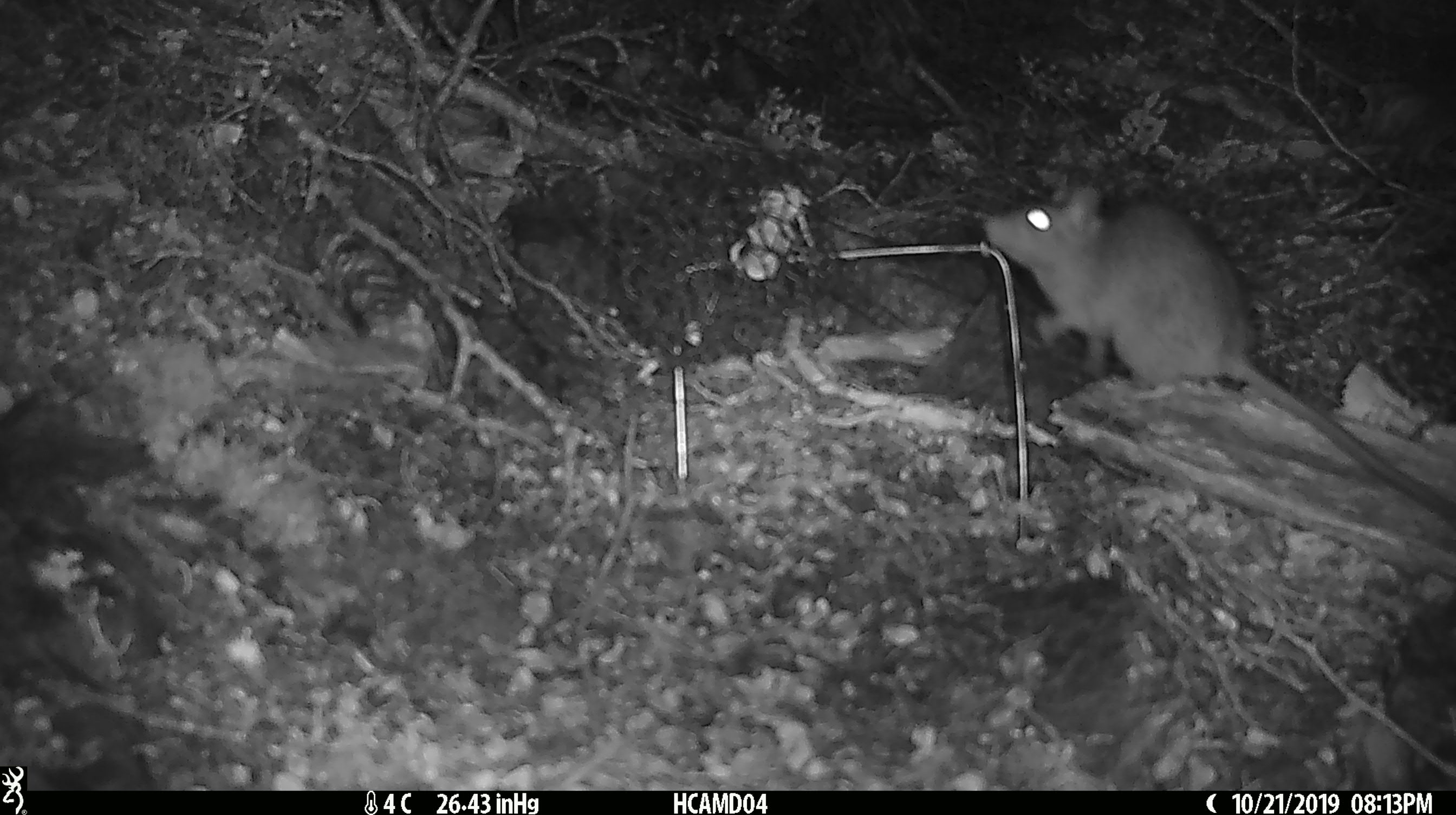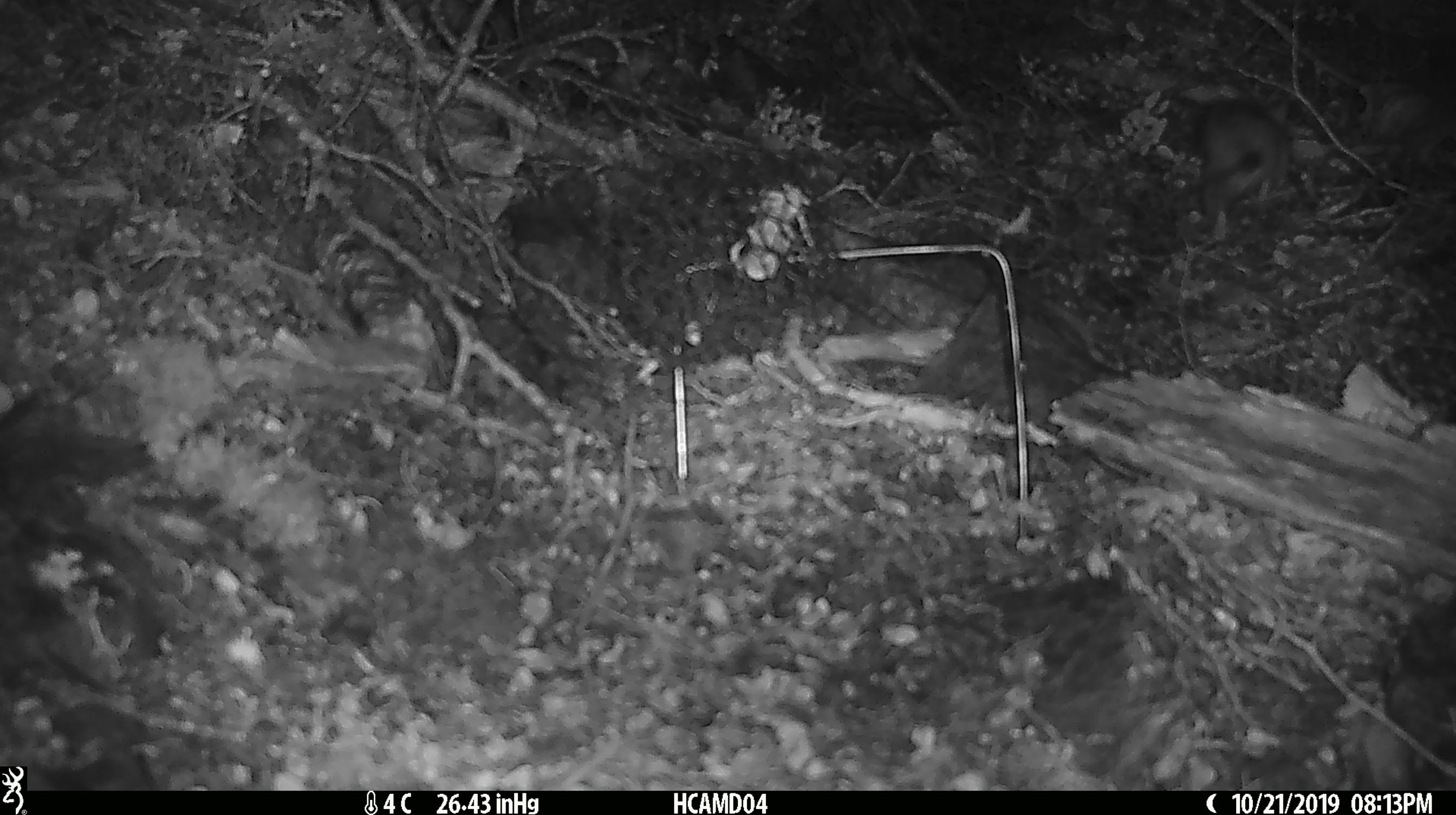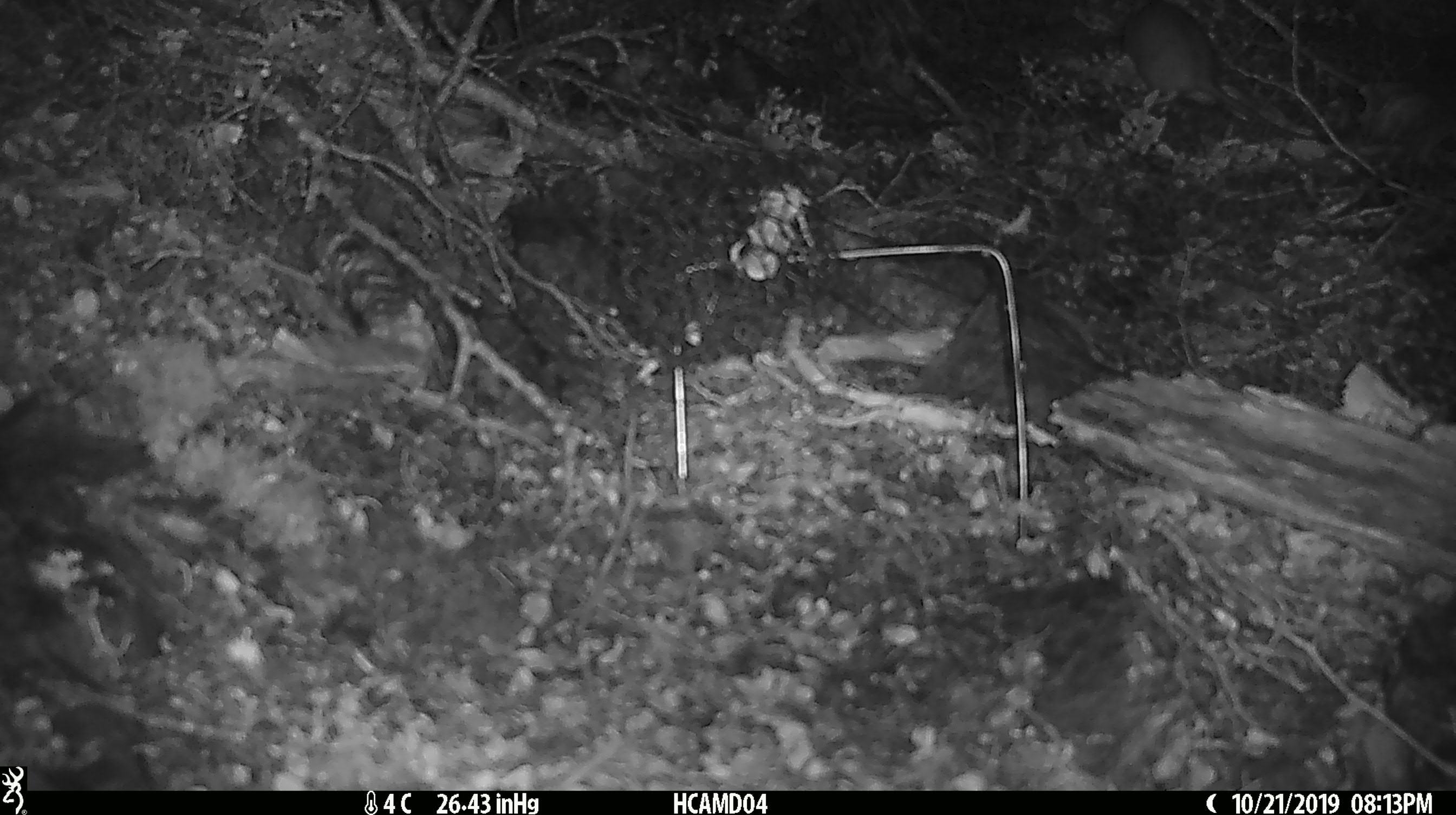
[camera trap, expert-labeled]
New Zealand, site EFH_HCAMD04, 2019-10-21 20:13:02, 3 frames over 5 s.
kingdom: Animalia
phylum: Chordata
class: Mammalia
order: Rodentia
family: Muridae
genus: Rattus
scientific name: Rattus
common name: rat